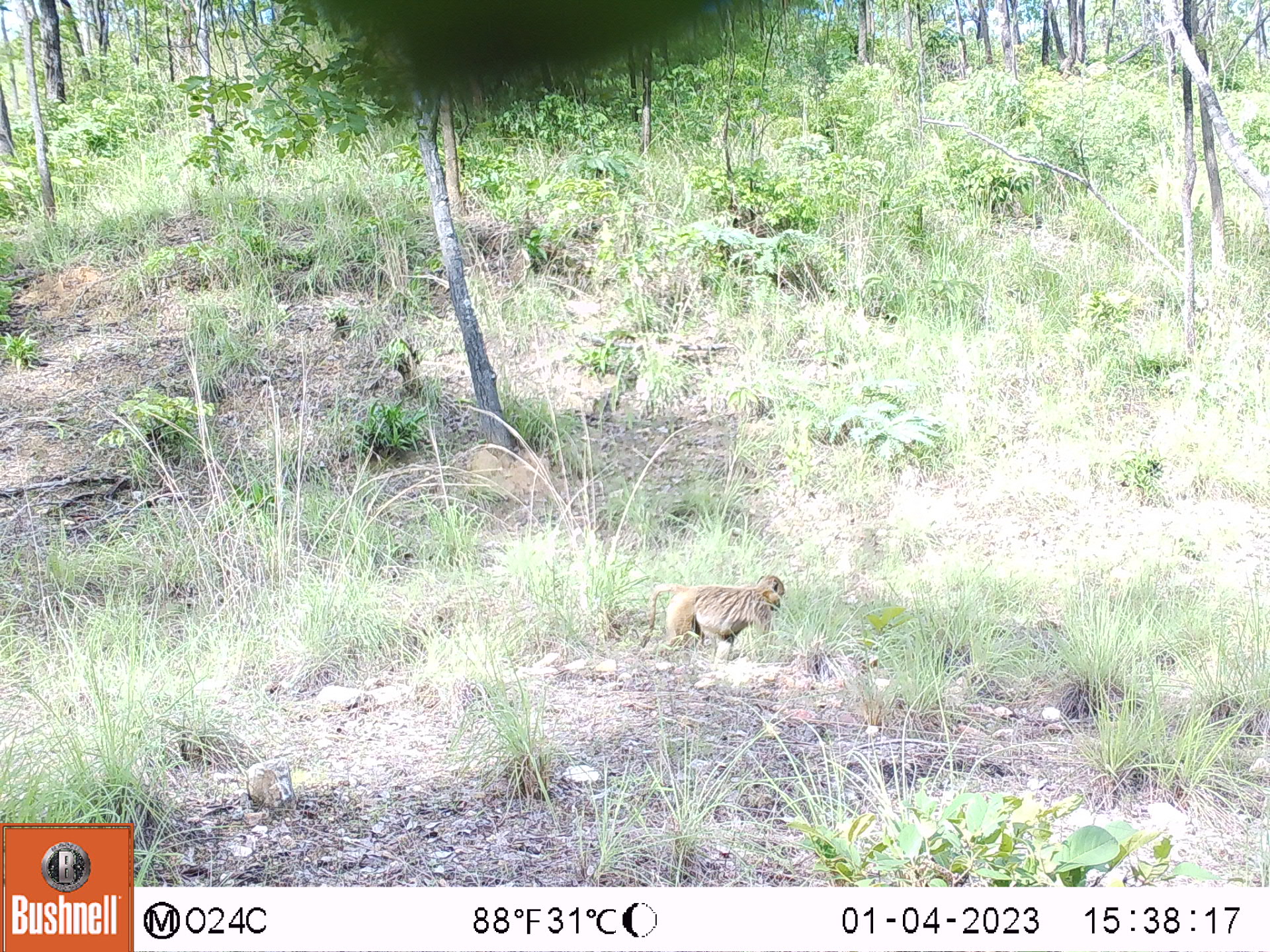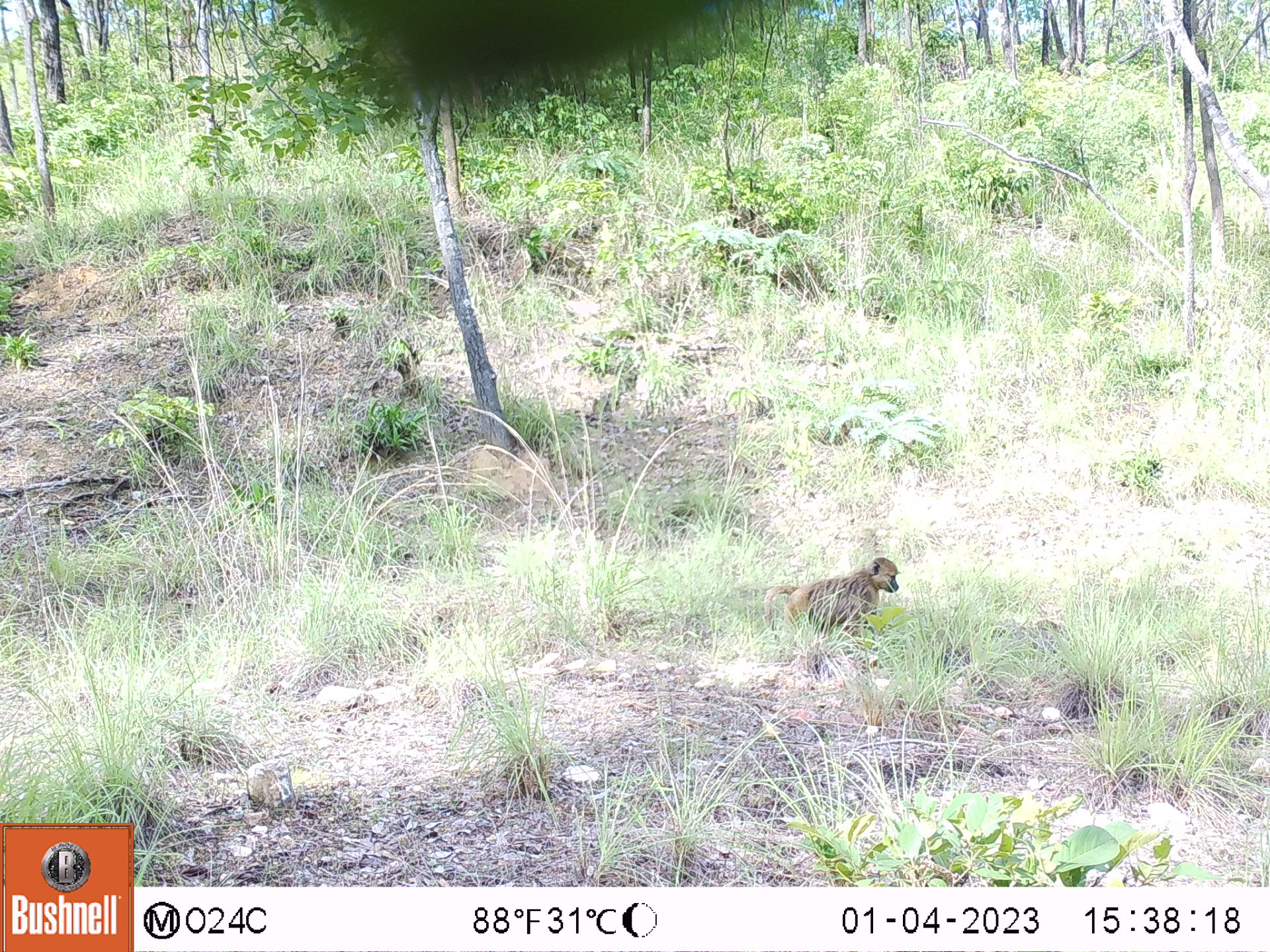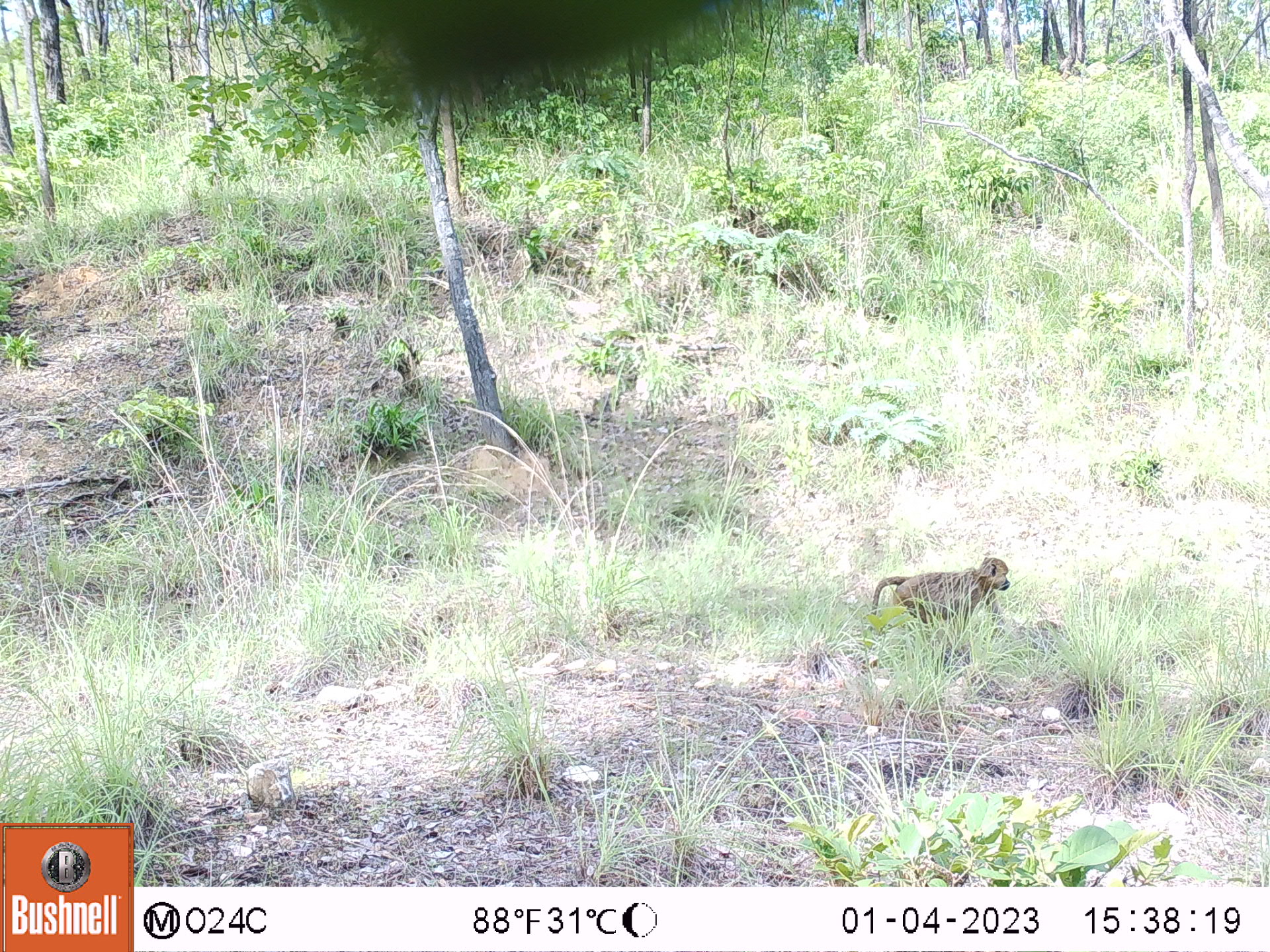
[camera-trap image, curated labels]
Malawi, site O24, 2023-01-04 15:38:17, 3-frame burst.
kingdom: Animalia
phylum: Chordata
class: Mammalia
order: Primates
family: Cercopithecidae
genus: Papio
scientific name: Papio cynocephalus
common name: yellow baboon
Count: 1.